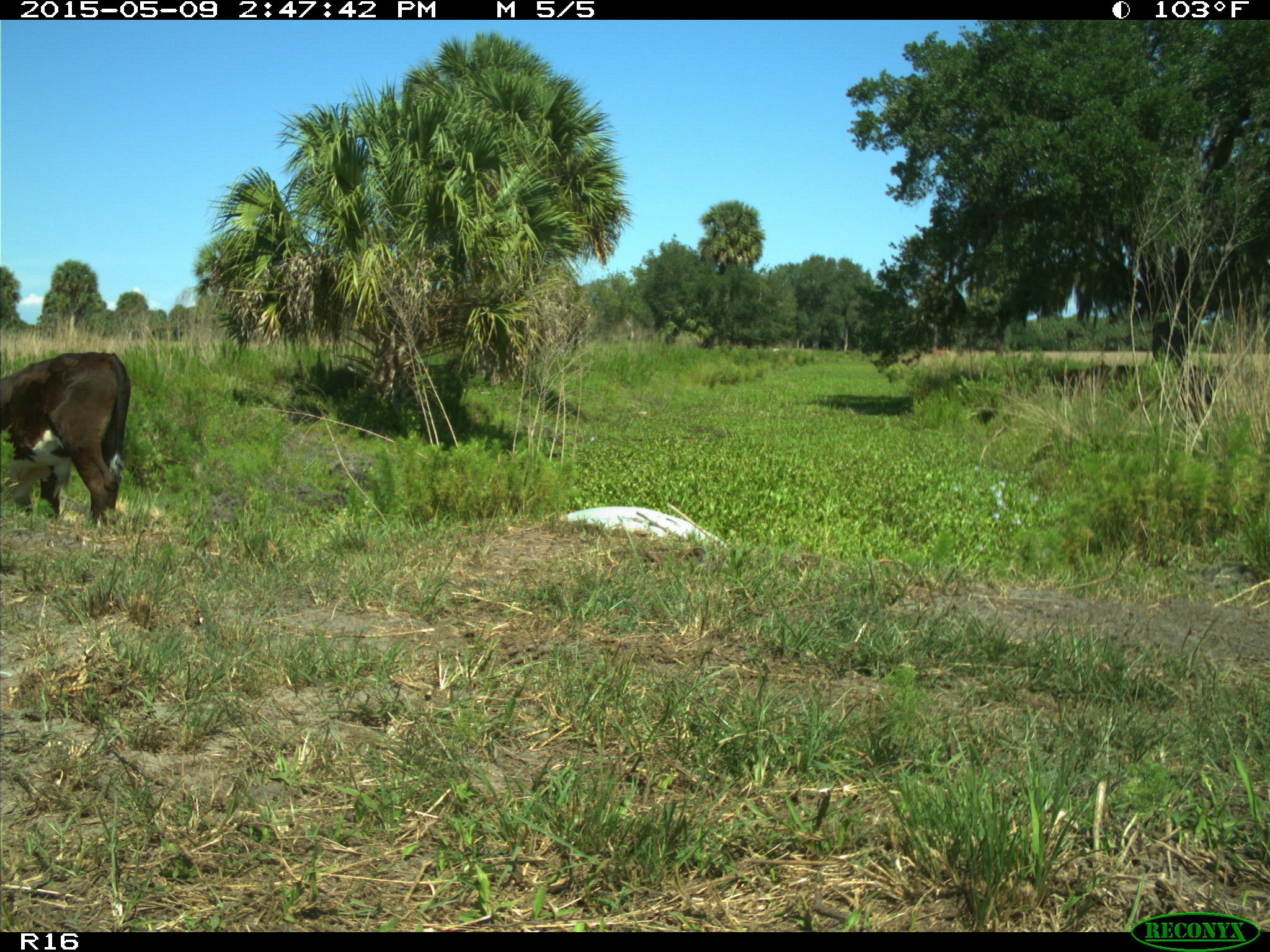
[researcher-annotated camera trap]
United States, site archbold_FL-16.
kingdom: Animalia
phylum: Chordata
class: Mammalia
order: Artiodactyla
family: Bovidae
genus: Bos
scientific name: Bos taurus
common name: domestic cow